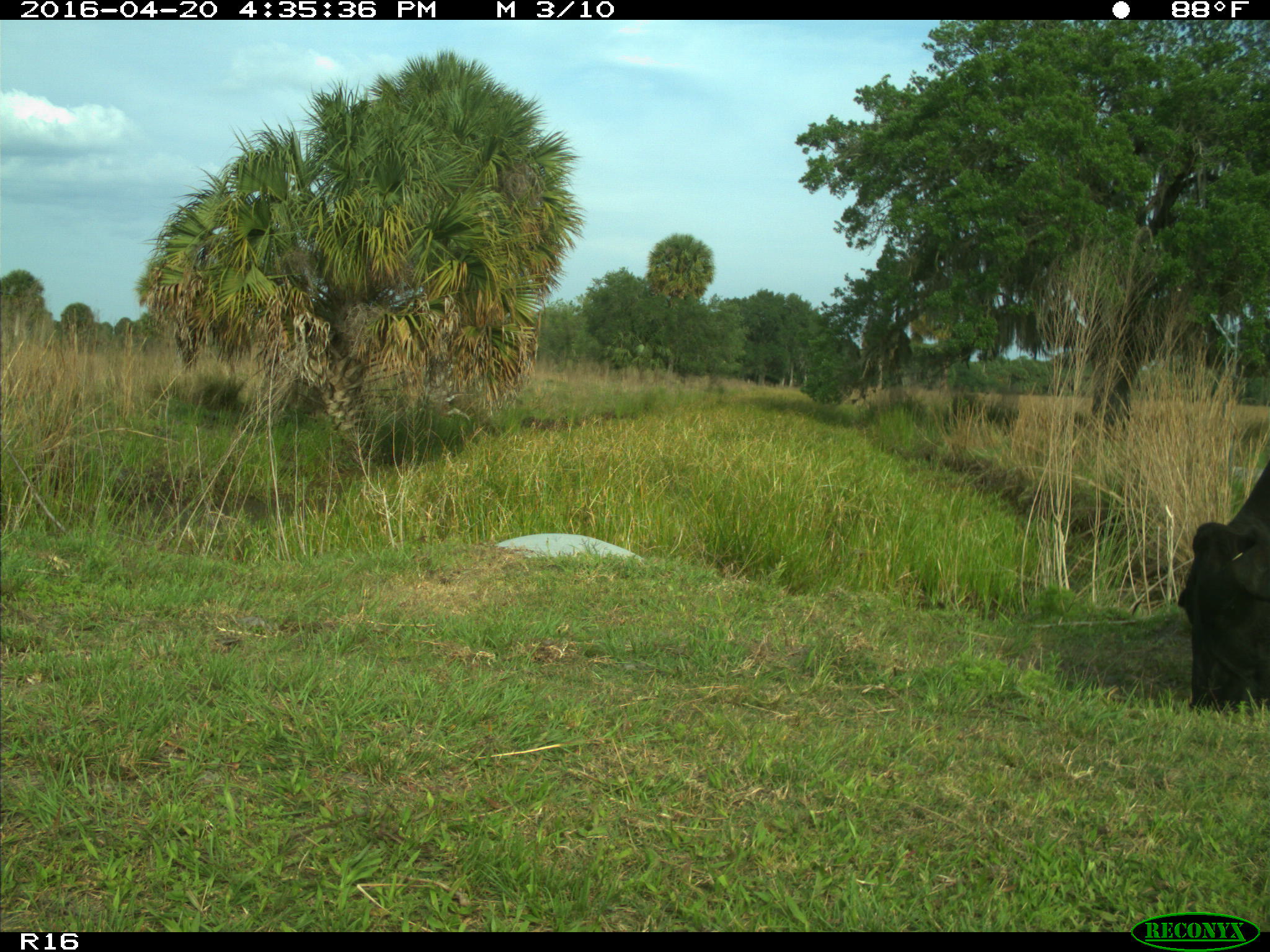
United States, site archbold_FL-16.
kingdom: Animalia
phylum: Chordata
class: Mammalia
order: Artiodactyla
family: Bovidae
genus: Bos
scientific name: Bos taurus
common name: domestic cow